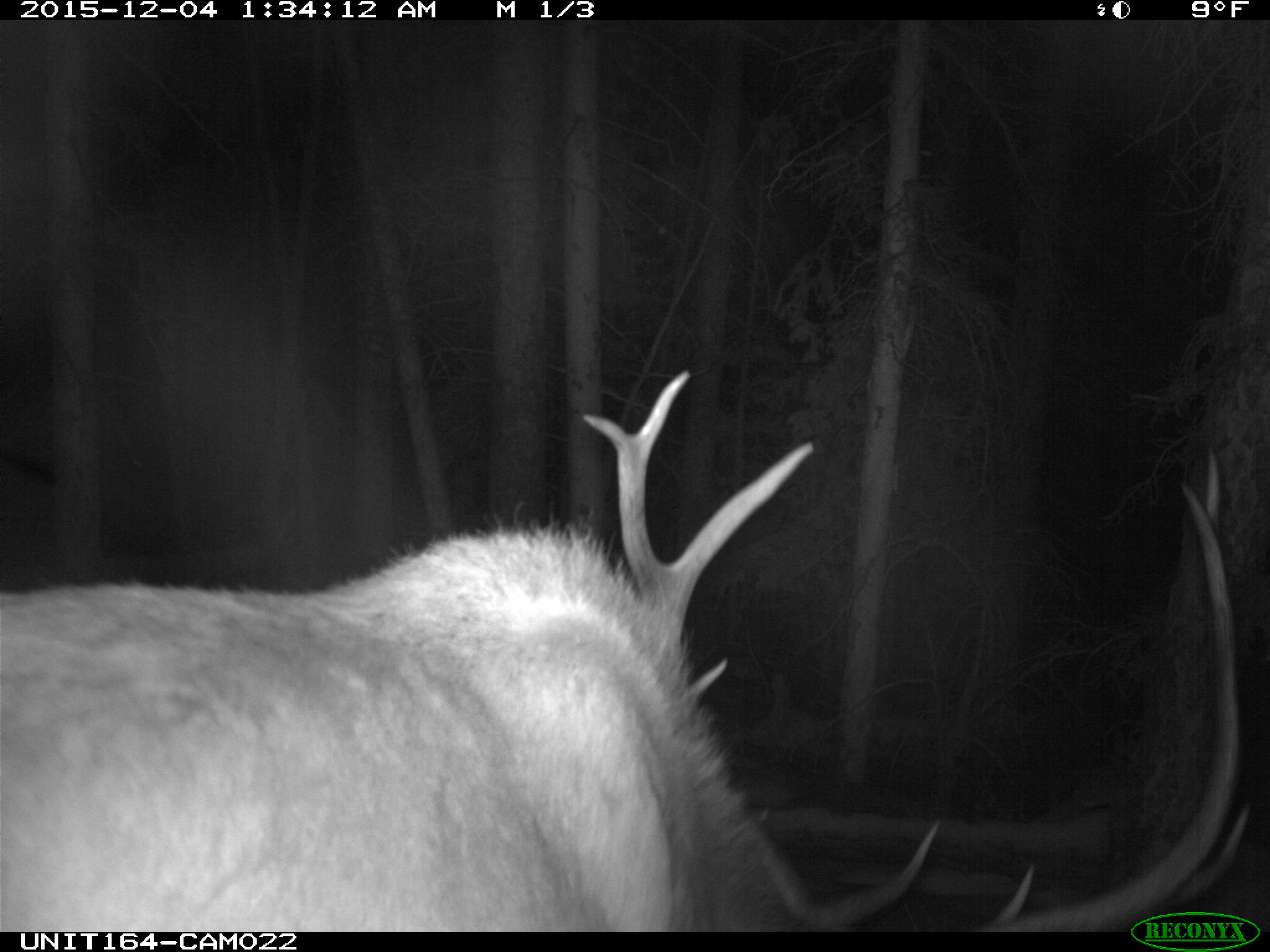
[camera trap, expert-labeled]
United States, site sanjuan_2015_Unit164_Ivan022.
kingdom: Animalia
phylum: Chordata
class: Mammalia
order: Artiodactyla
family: Cervidae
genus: Cervus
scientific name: Cervus elaphus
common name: red deer